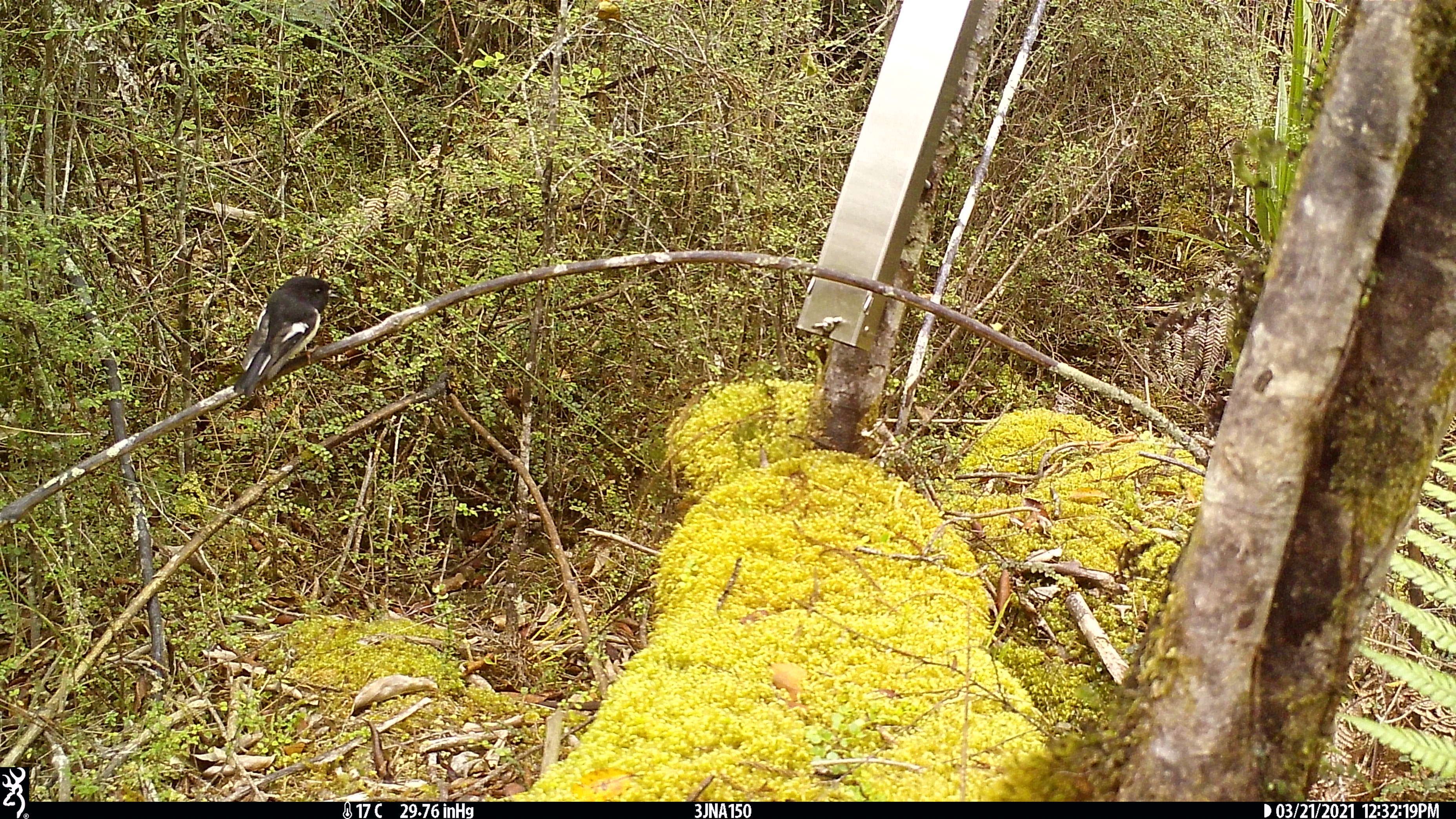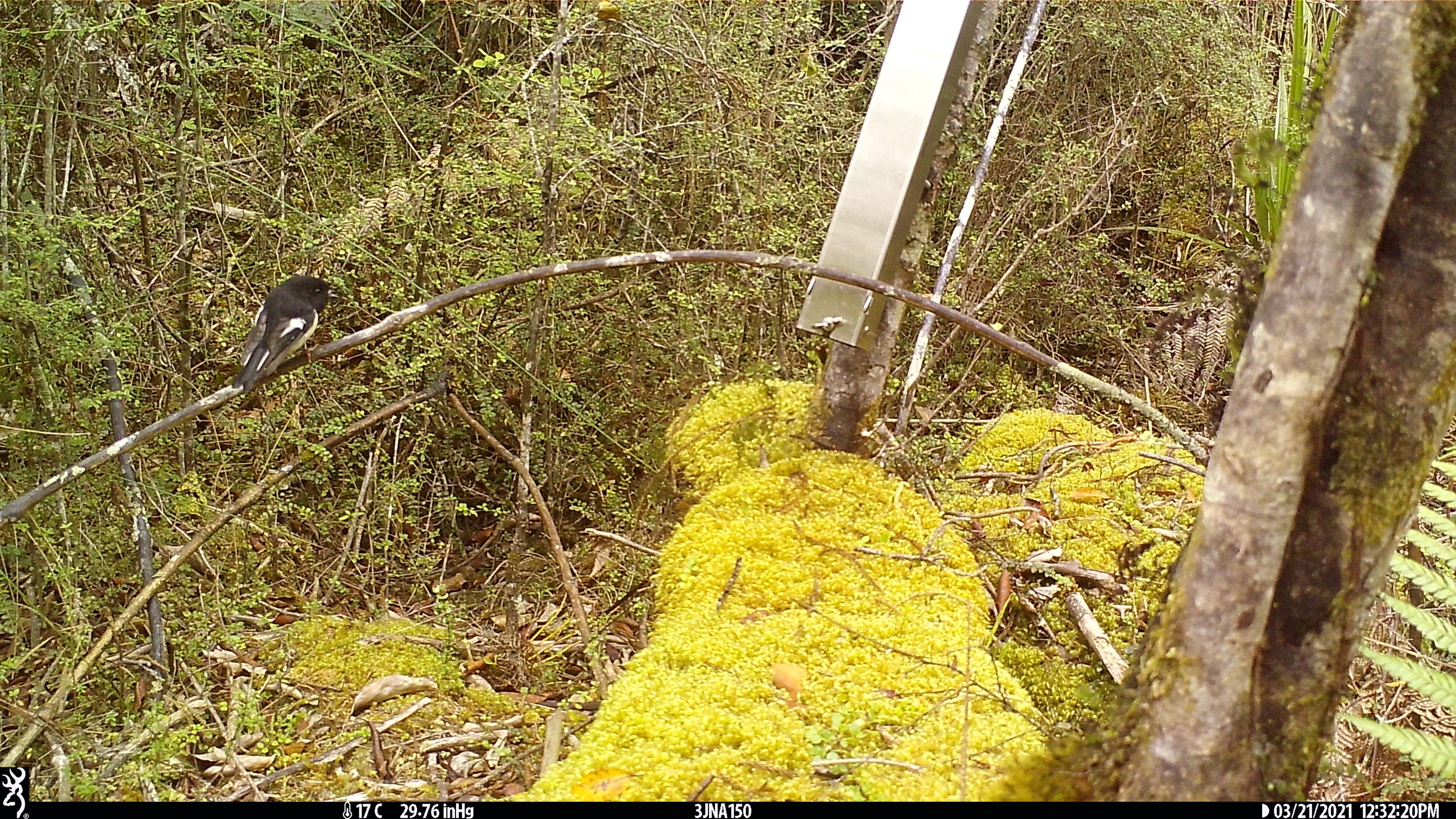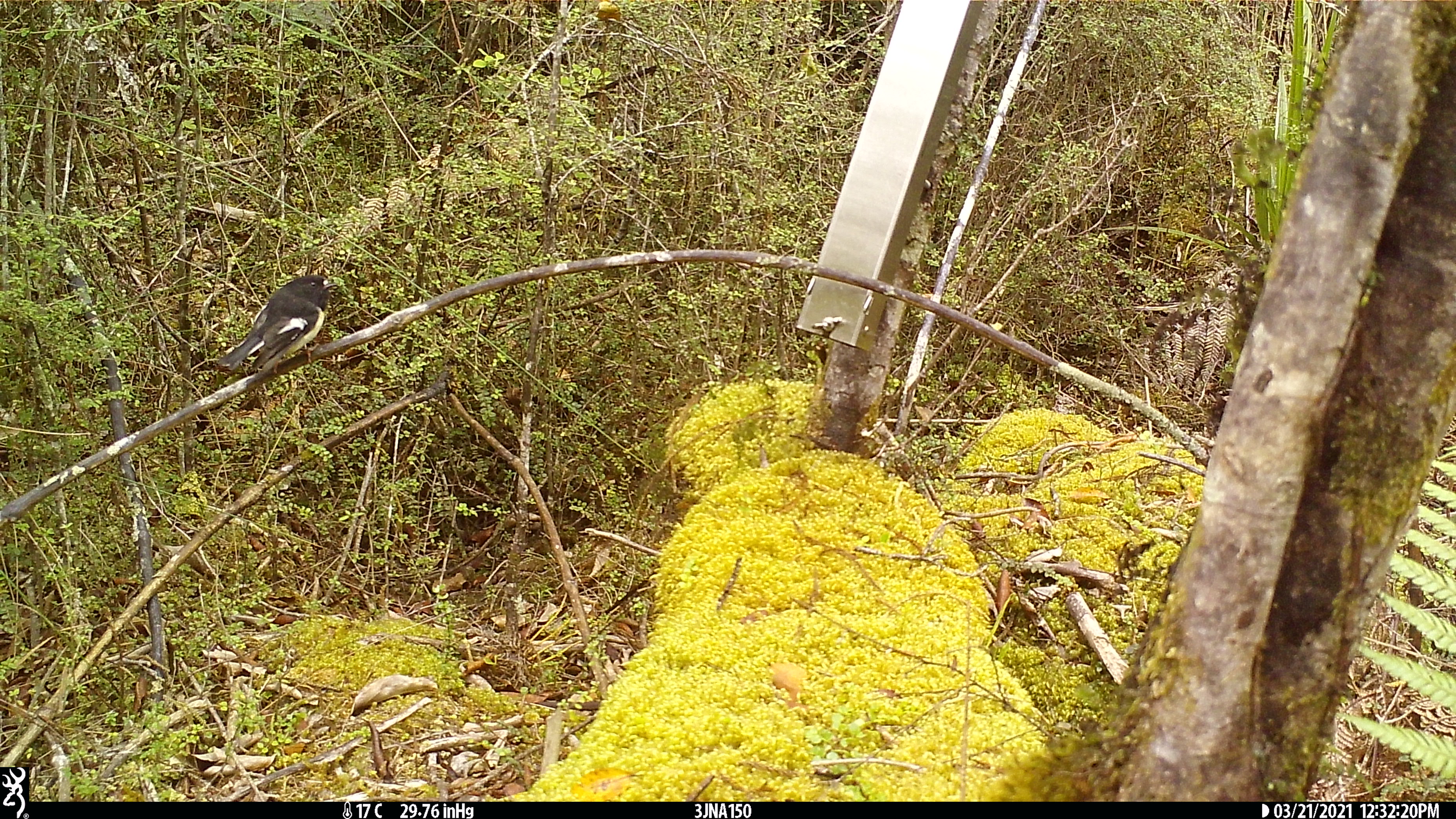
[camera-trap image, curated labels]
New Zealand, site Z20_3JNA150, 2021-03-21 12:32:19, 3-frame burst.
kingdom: Animalia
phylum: Chordata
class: Aves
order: Passeriformes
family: Petroicidae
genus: Petroica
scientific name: Petroica macrocephala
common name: tomtit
Tomtit (Petroica macrocephala).